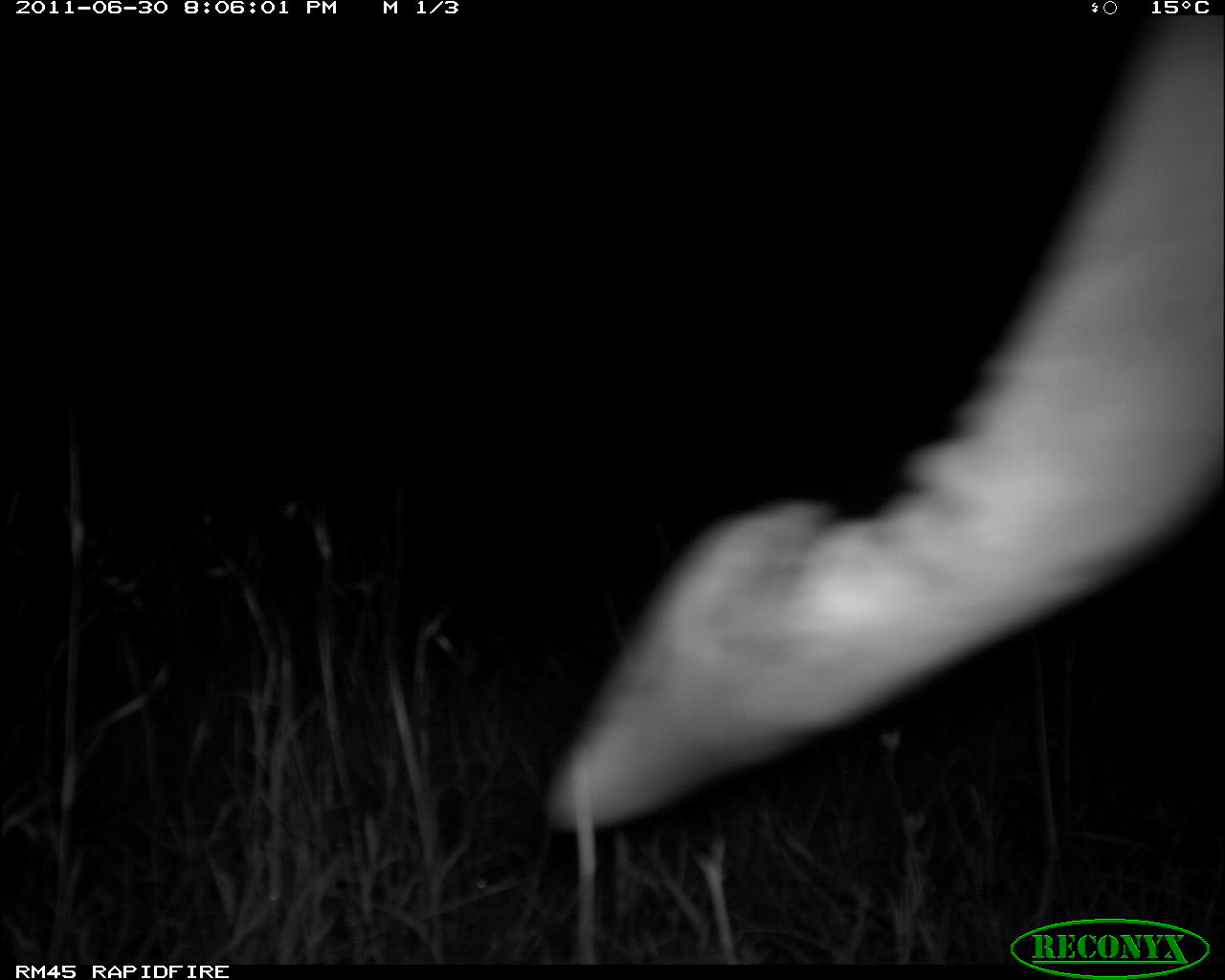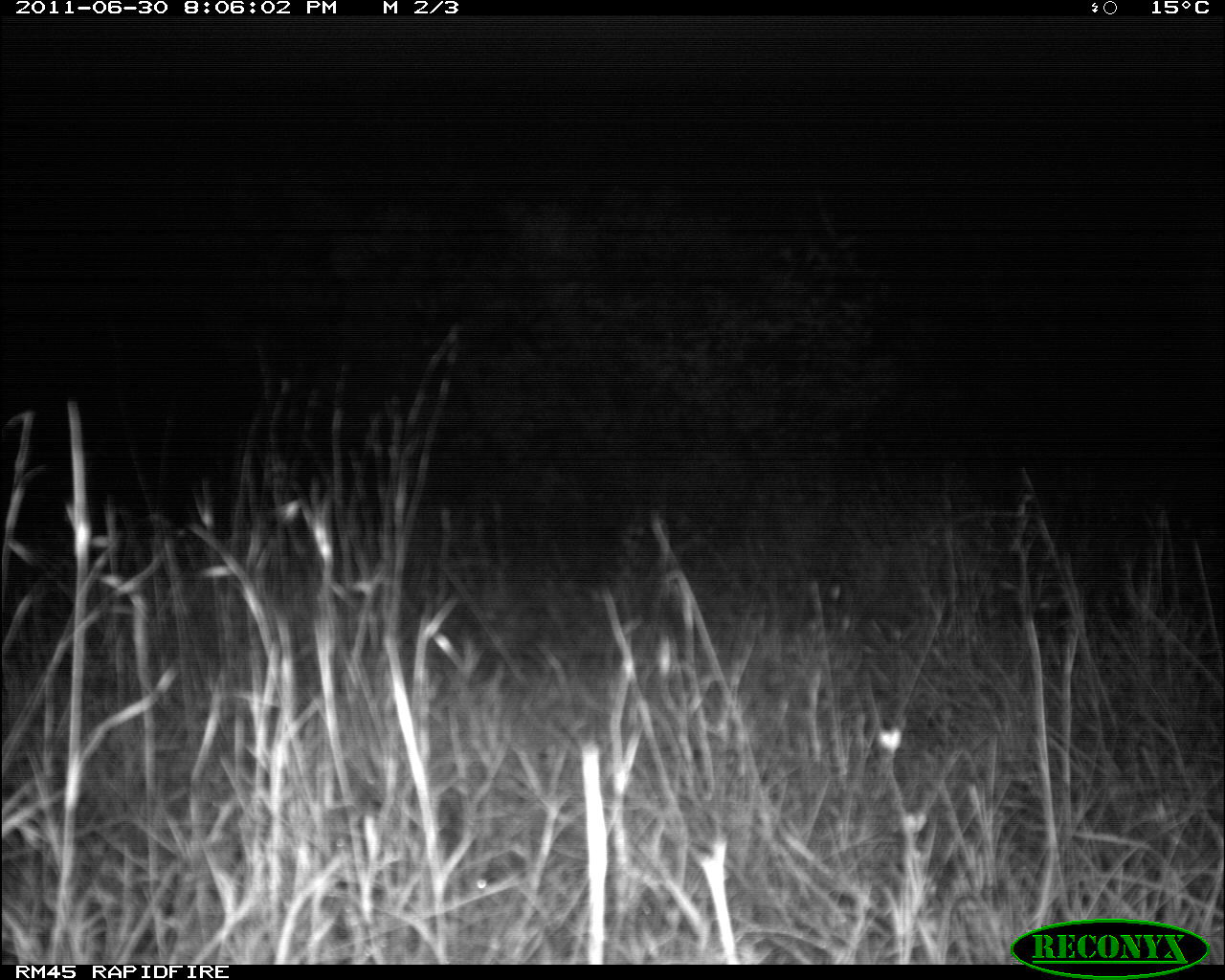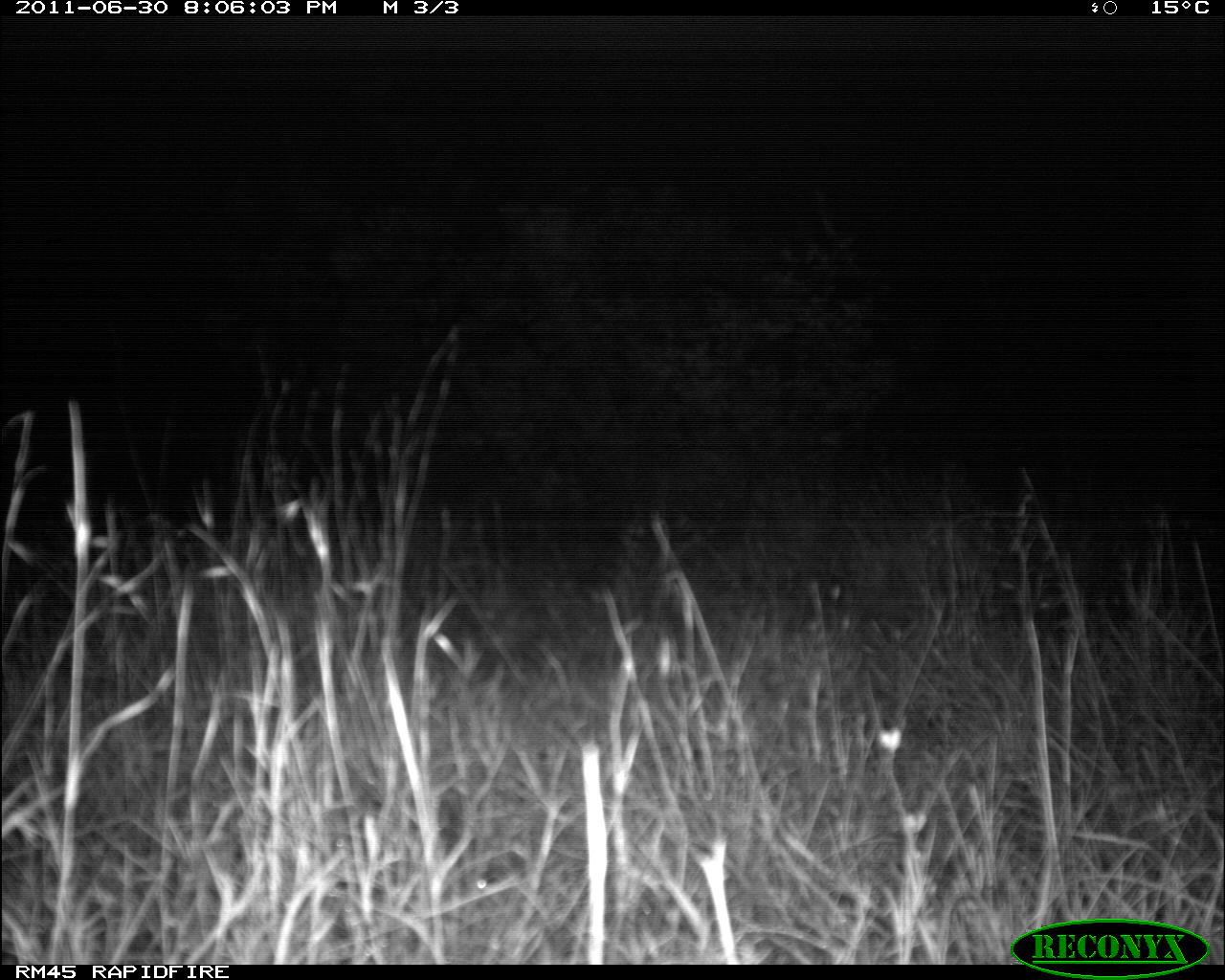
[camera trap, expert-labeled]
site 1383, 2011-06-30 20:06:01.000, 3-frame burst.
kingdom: Animalia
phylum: Chordata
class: Mammalia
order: Proboscidea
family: Elephantidae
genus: Loxodonta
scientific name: Loxodonta africana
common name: african bush elephant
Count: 1.